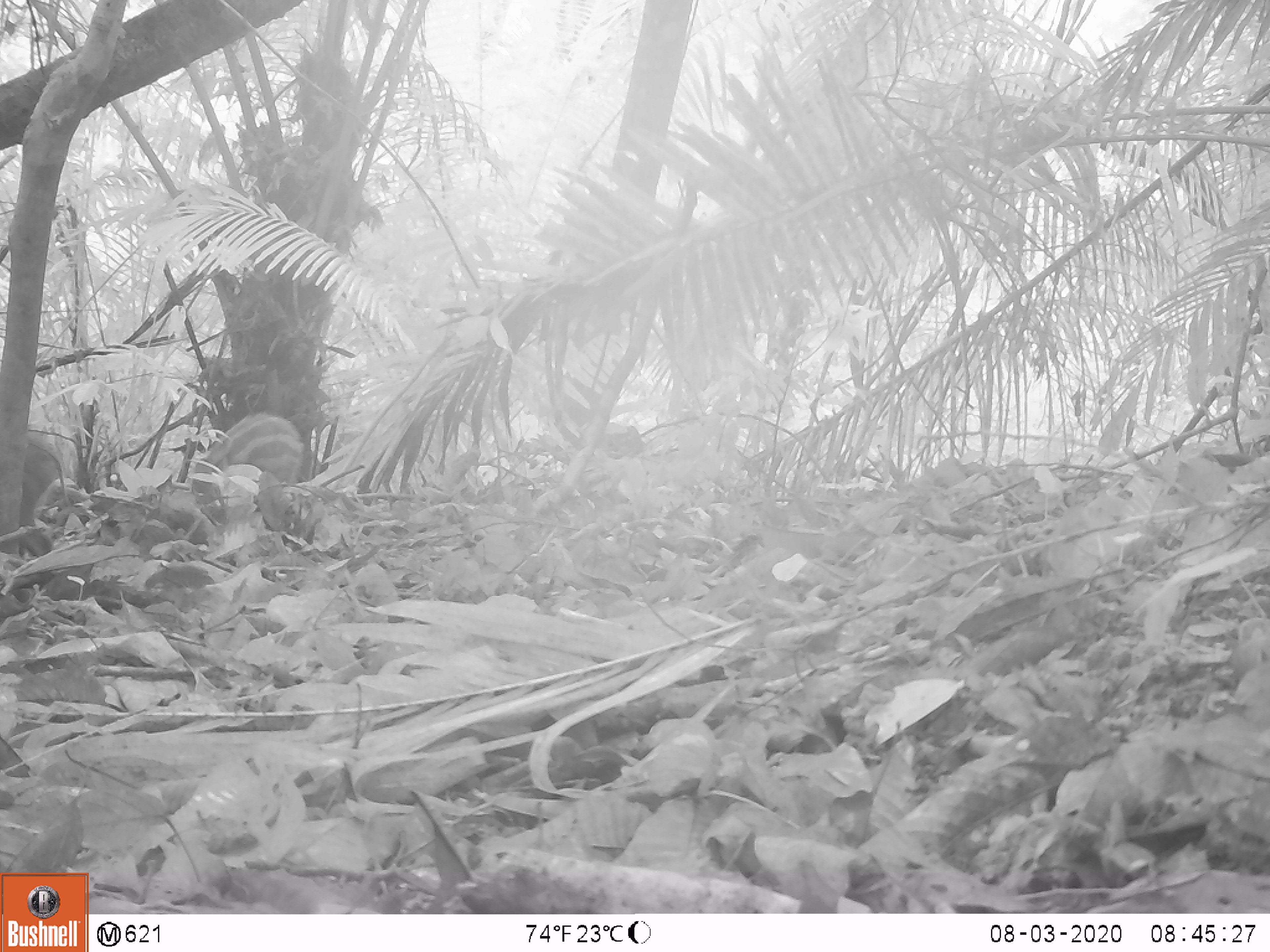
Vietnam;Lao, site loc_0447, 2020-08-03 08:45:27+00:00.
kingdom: Animalia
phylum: Chordata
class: Mammalia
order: Artiodactyla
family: Suidae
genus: Sus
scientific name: Sus scrofa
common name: eurasian wild pig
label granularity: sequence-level